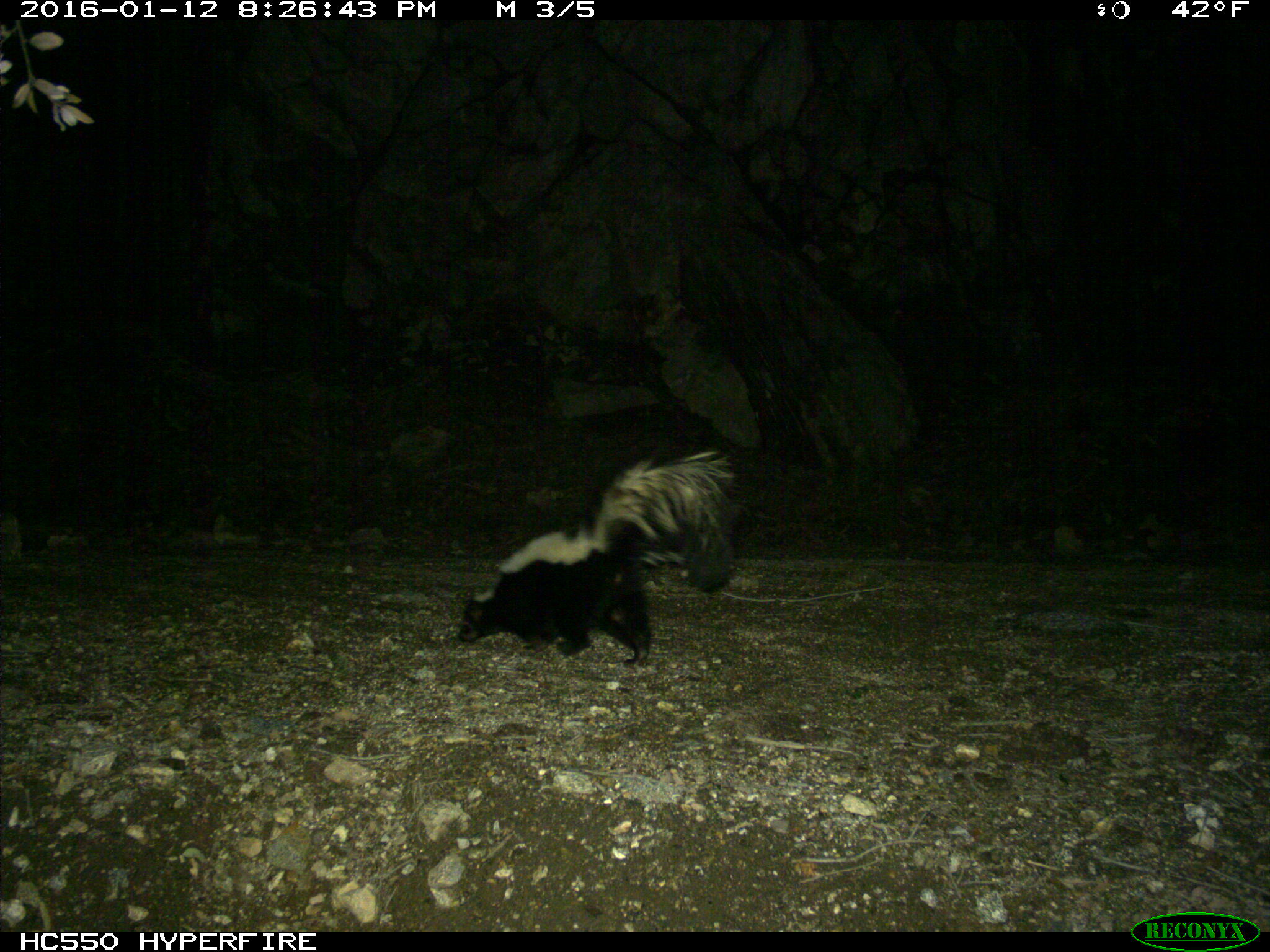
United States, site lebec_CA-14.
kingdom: Animalia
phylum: Chordata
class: Mammalia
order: Carnivora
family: Mephitidae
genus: Mephitis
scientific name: Mephitis mephitis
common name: striped skunk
Mephitis mephitis (striped skunk).